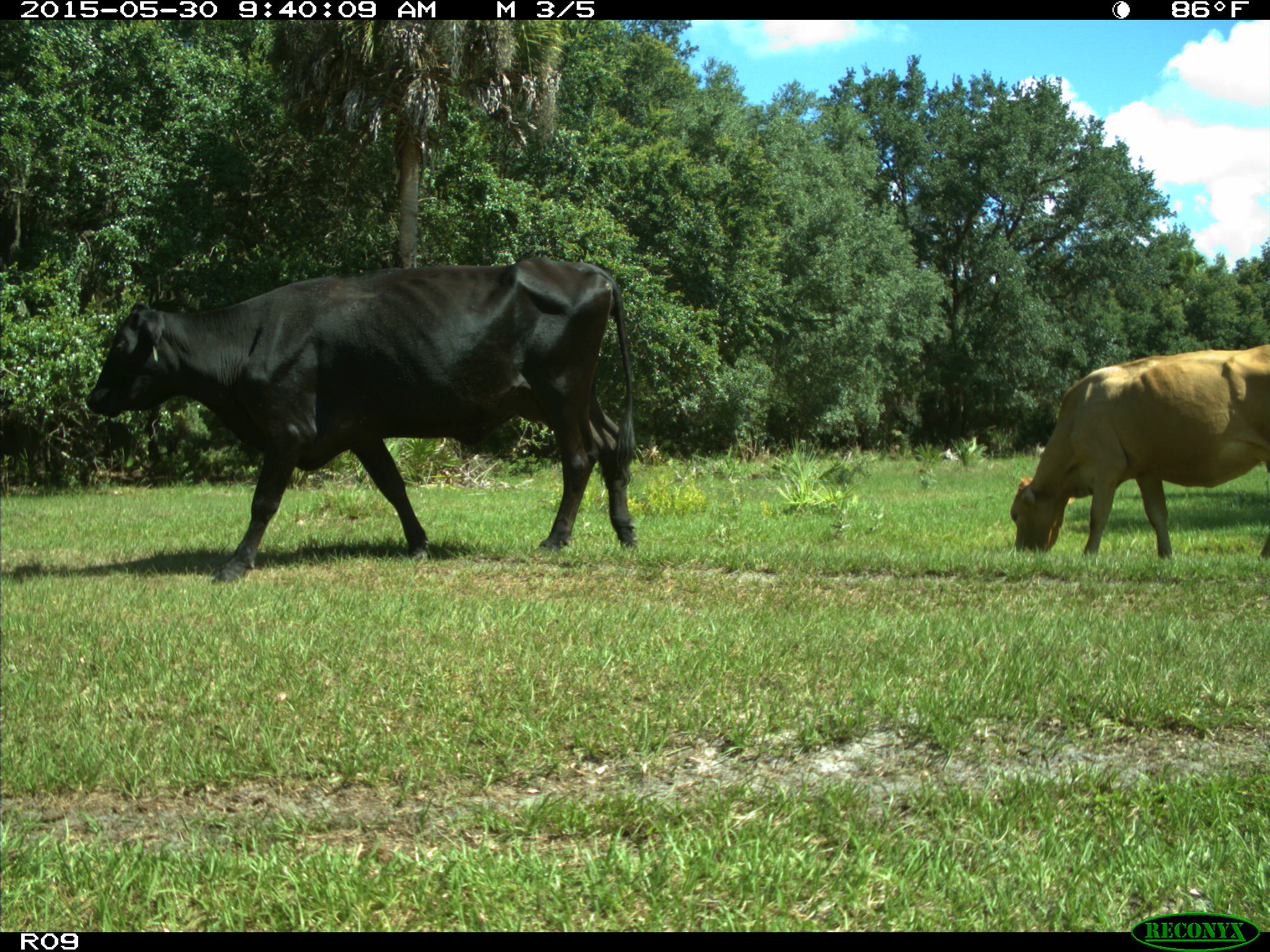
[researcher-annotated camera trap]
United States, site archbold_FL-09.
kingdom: Animalia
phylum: Chordata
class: Mammalia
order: Artiodactyla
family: Bovidae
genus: Bos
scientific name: Bos taurus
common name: domestic cow